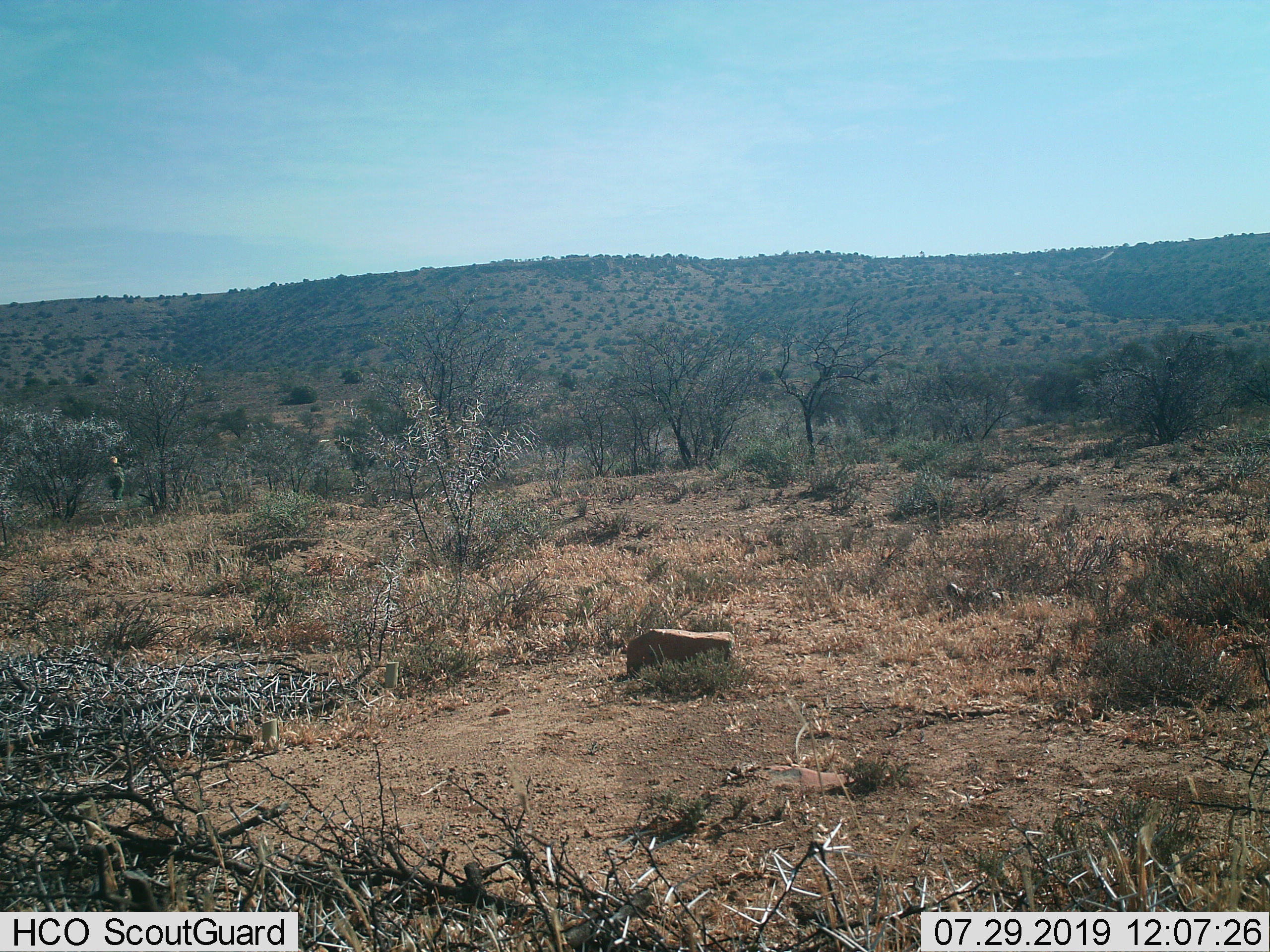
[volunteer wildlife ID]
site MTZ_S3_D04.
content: unidentified animal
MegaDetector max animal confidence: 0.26